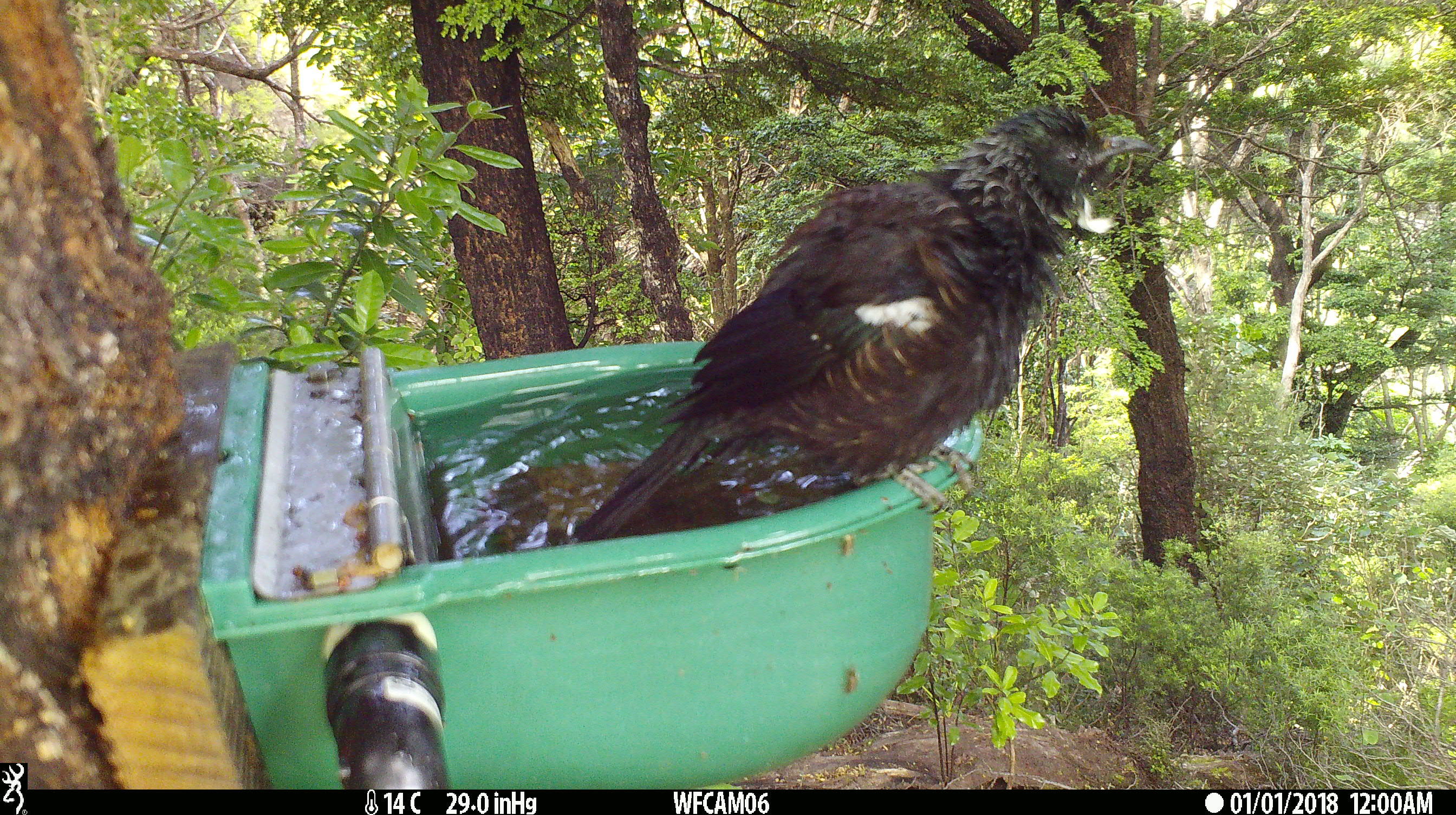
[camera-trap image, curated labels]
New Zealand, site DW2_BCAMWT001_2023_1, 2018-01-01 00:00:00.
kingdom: Animalia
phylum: Chordata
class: Aves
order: Passeriformes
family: Meliphagidae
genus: Prosthemadera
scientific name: Prosthemadera novaeseelandiae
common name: tui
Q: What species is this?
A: Tui (Prosthemadera novaeseelandiae).